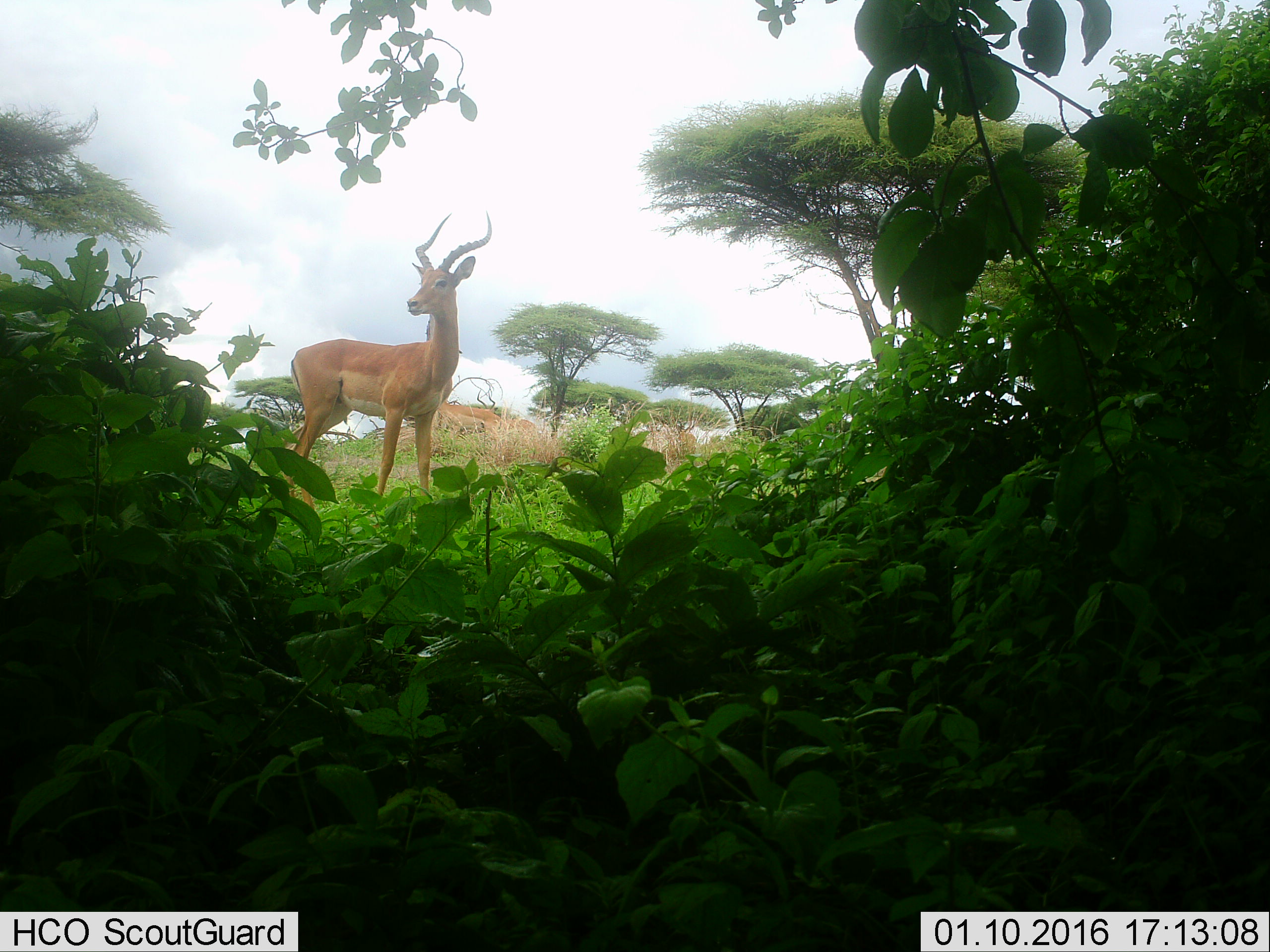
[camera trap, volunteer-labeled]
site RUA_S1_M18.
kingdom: Animalia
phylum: Chordata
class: Mammalia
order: Artiodactyla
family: Bovidae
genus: Aepyceros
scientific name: Aepyceros melampus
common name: impala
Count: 3.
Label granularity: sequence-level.